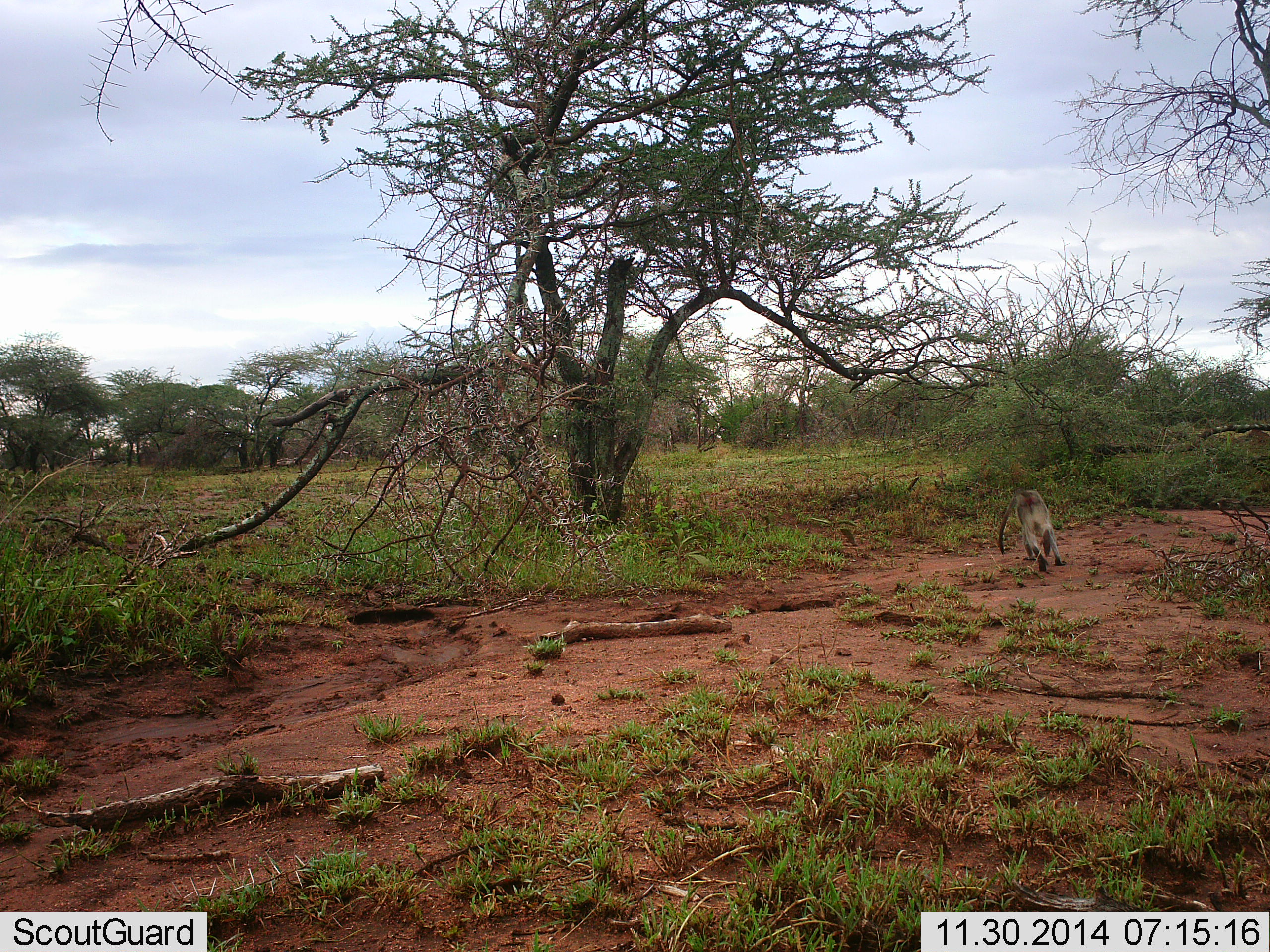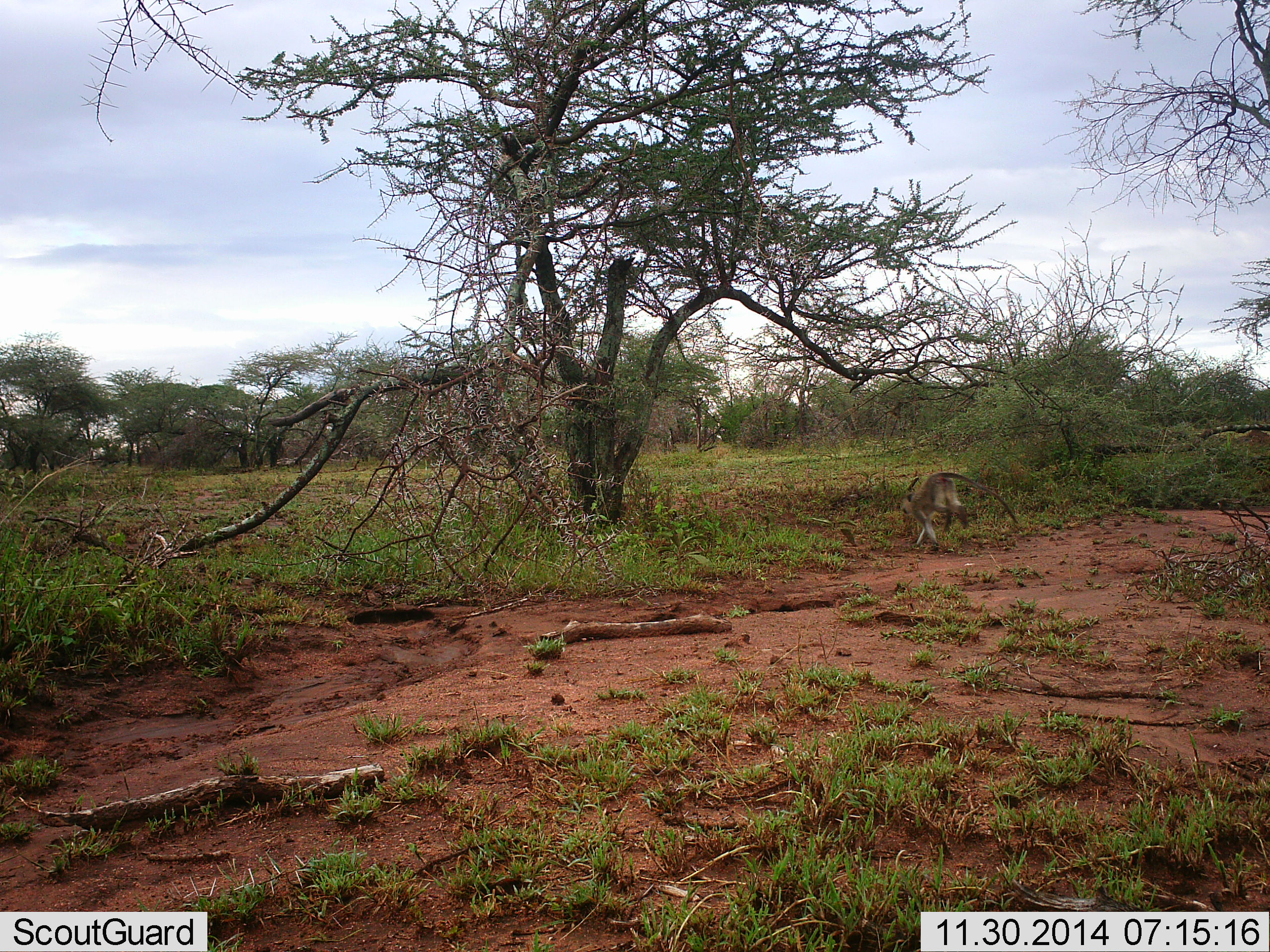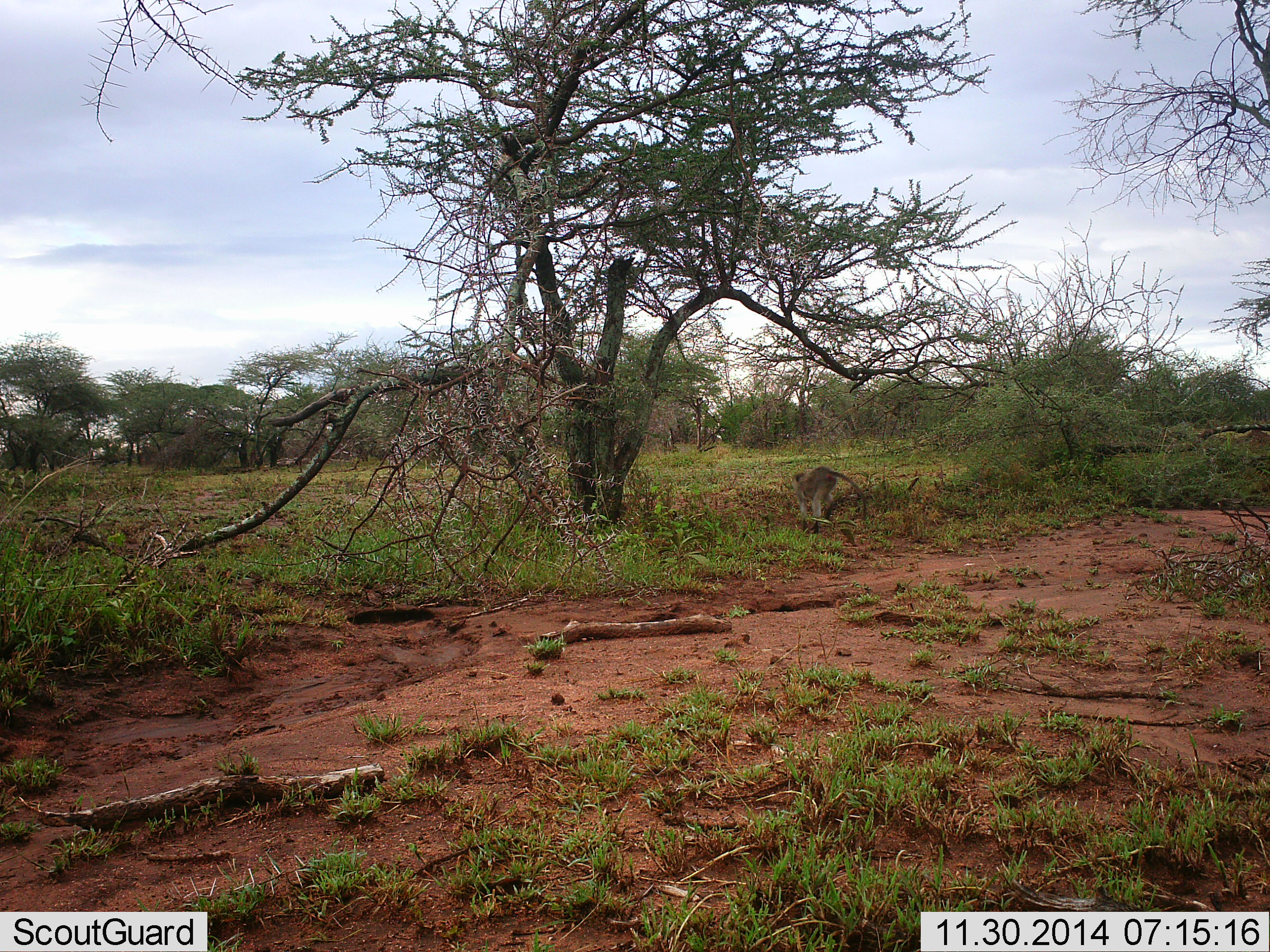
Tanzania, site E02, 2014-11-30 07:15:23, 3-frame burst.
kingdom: Animalia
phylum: Chordata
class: Mammalia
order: Primates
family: Cercopithecidae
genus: Chlorocebus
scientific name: Chlorocebus pygerythrus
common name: vervet monkey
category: monkeyvervet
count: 1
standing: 0%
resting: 0%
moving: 100%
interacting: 0%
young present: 0%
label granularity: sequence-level